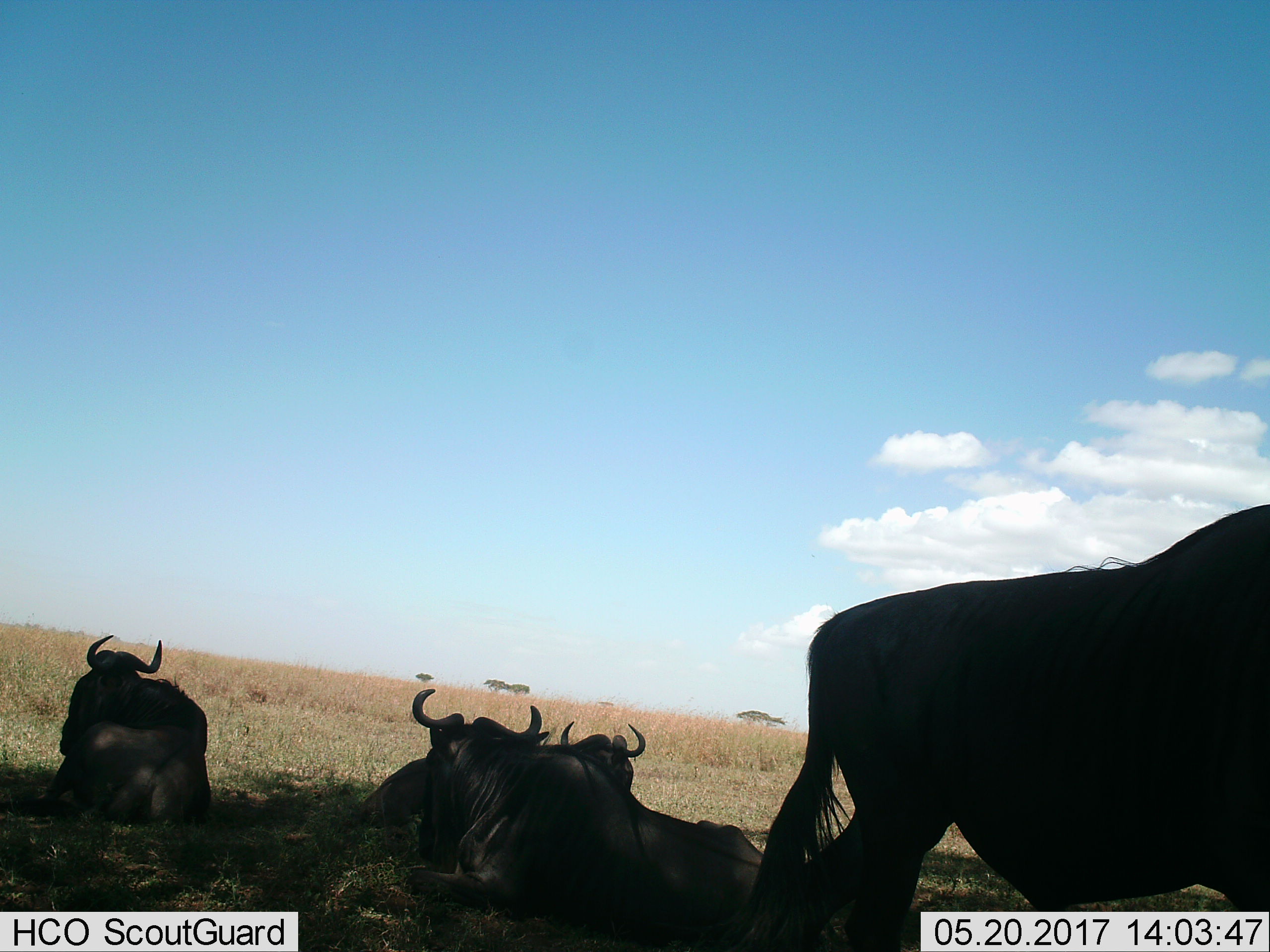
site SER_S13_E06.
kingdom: Animalia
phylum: Chordata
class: Mammalia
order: Artiodactyla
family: Bovidae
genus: Connochaetes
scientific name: Connochaetes taurinus taurinus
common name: blue wildebeest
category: wildebeestblue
Wildebeestblue (blue wildebeest) (Connochaetes taurinus taurinus), count 4. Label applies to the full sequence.